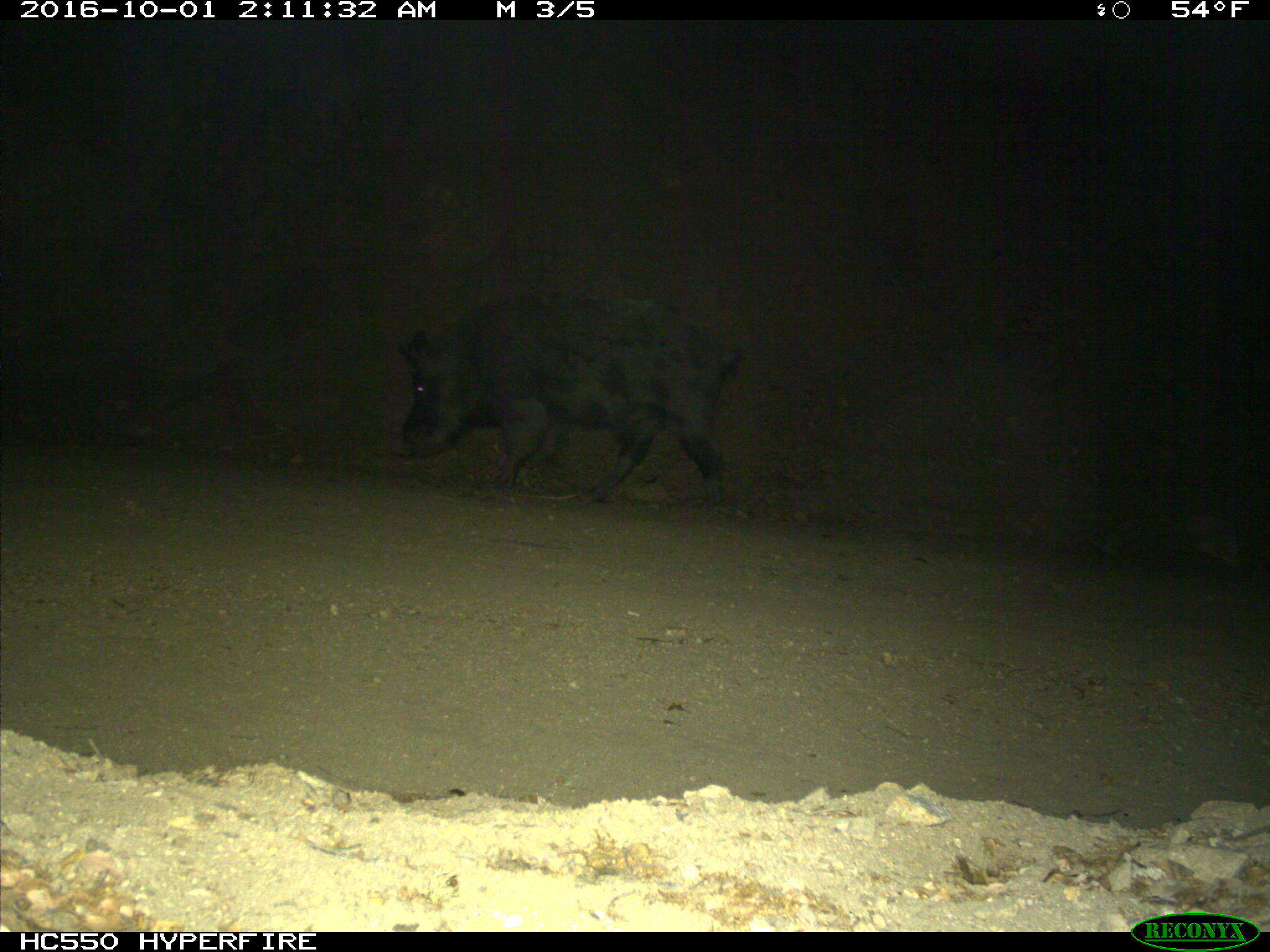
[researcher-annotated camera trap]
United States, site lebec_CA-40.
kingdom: Animalia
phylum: Chordata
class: Mammalia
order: Artiodactyla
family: Suidae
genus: Sus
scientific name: Sus scrofa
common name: wild boar